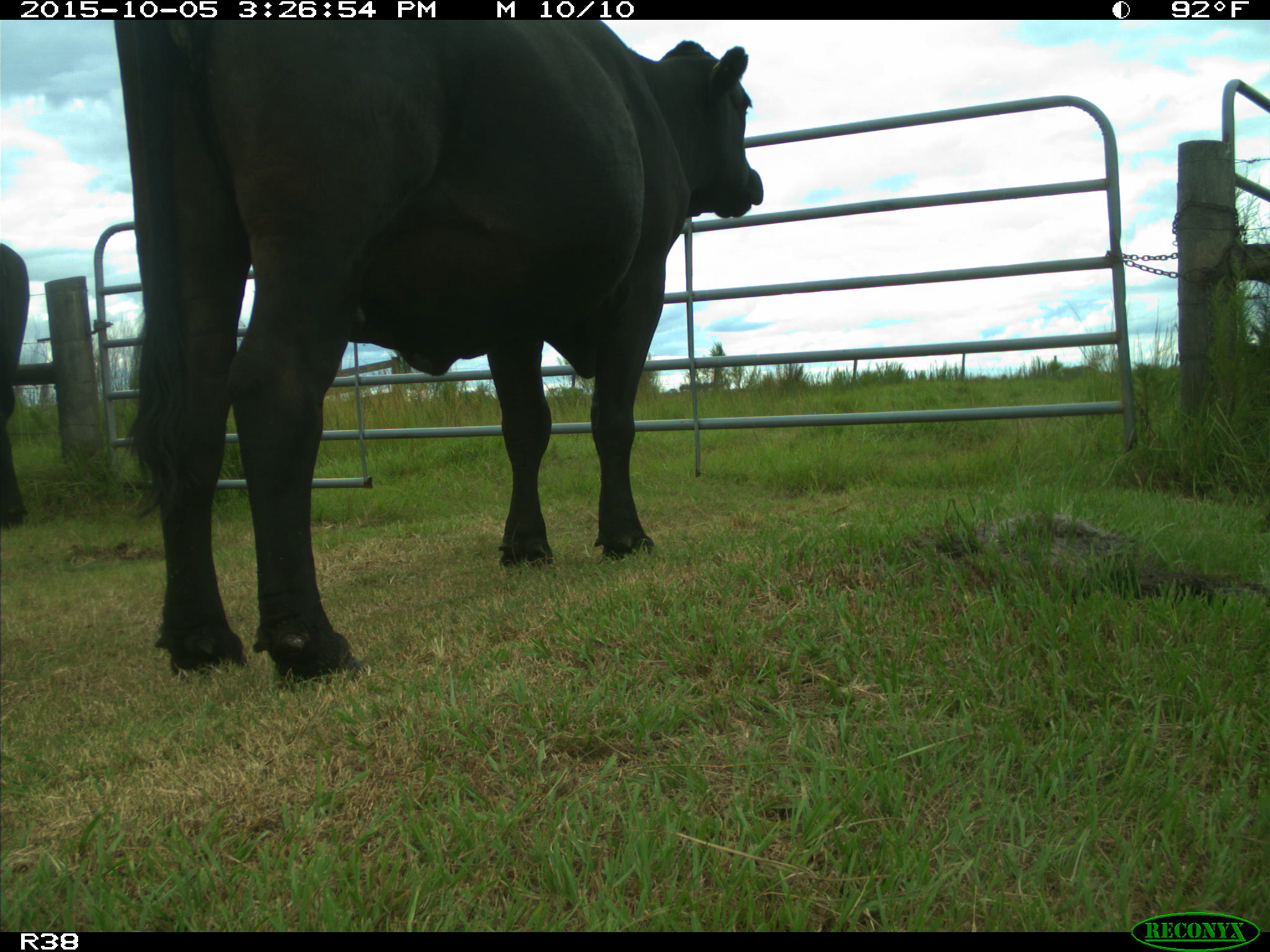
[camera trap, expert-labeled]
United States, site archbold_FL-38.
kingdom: Animalia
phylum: Chordata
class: Mammalia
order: Artiodactyla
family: Bovidae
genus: Bos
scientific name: Bos taurus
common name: domestic cow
Bos taurus (domestic cow).